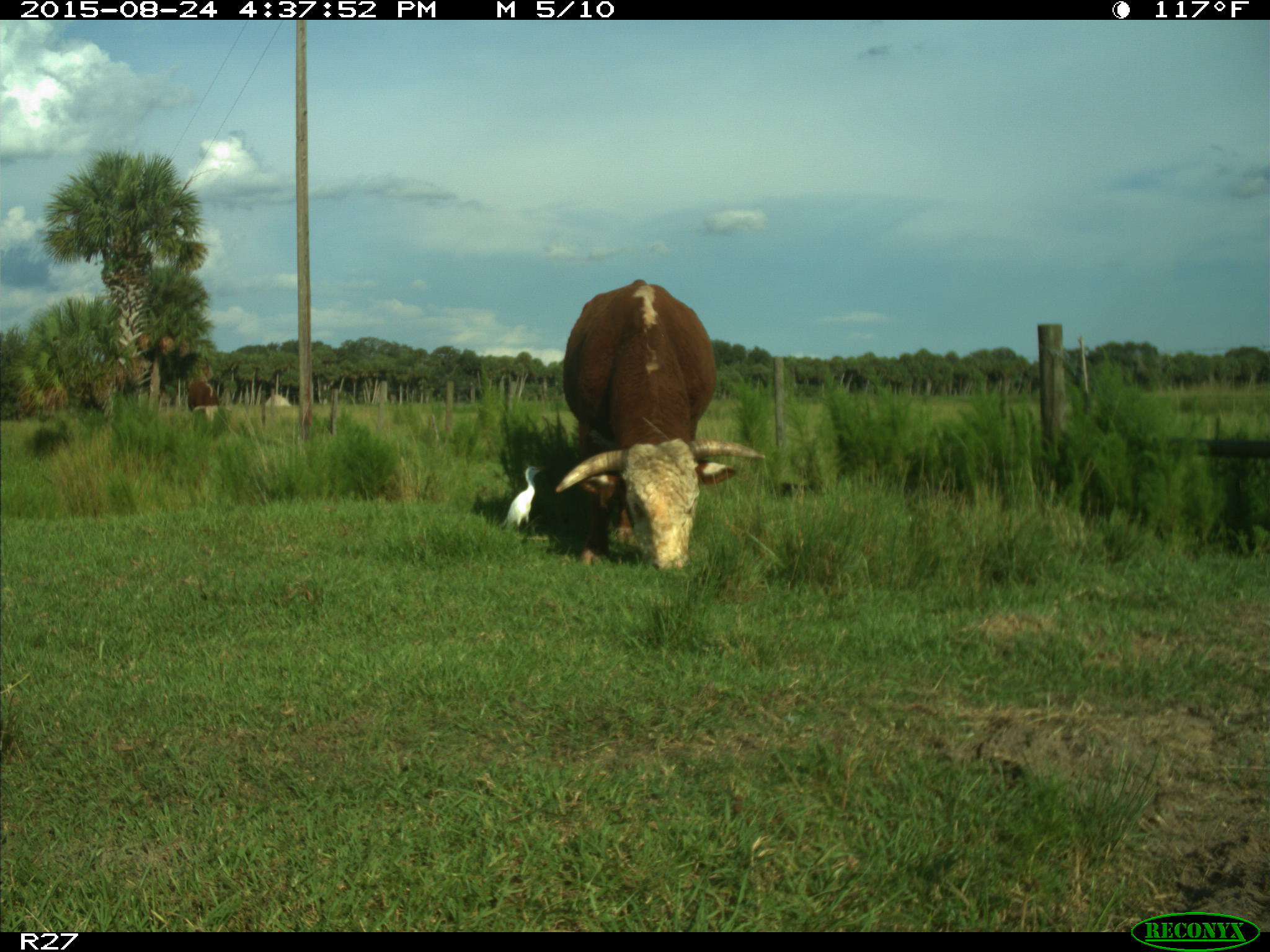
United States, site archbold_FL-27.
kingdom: Animalia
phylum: Chordata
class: Mammalia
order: Artiodactyla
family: Bovidae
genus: Bos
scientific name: Bos taurus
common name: domestic cow